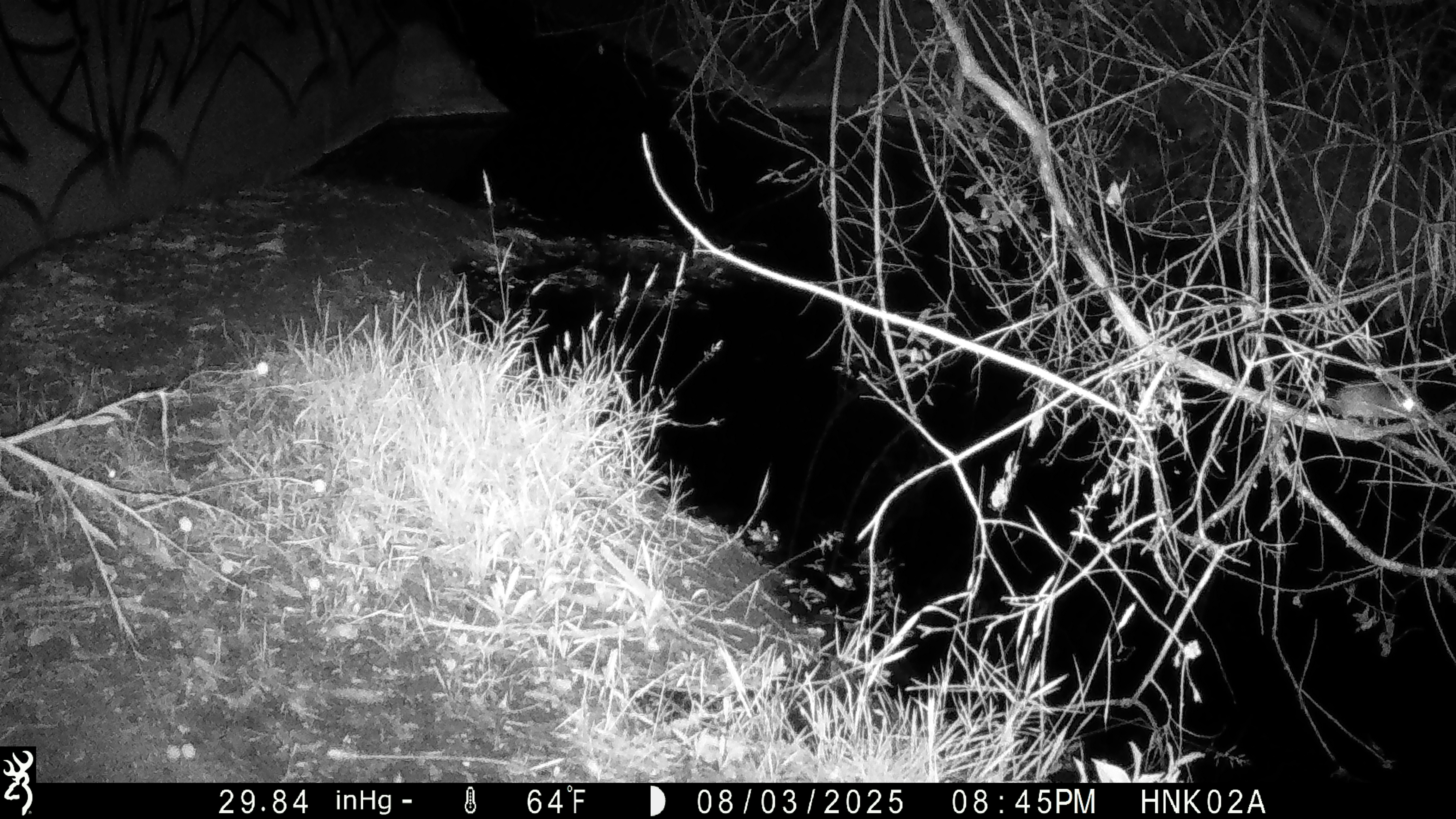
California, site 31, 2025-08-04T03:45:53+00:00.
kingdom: Animalia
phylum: Chordata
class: Mammalia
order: Rodentia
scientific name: Rodentia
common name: mouse or rat